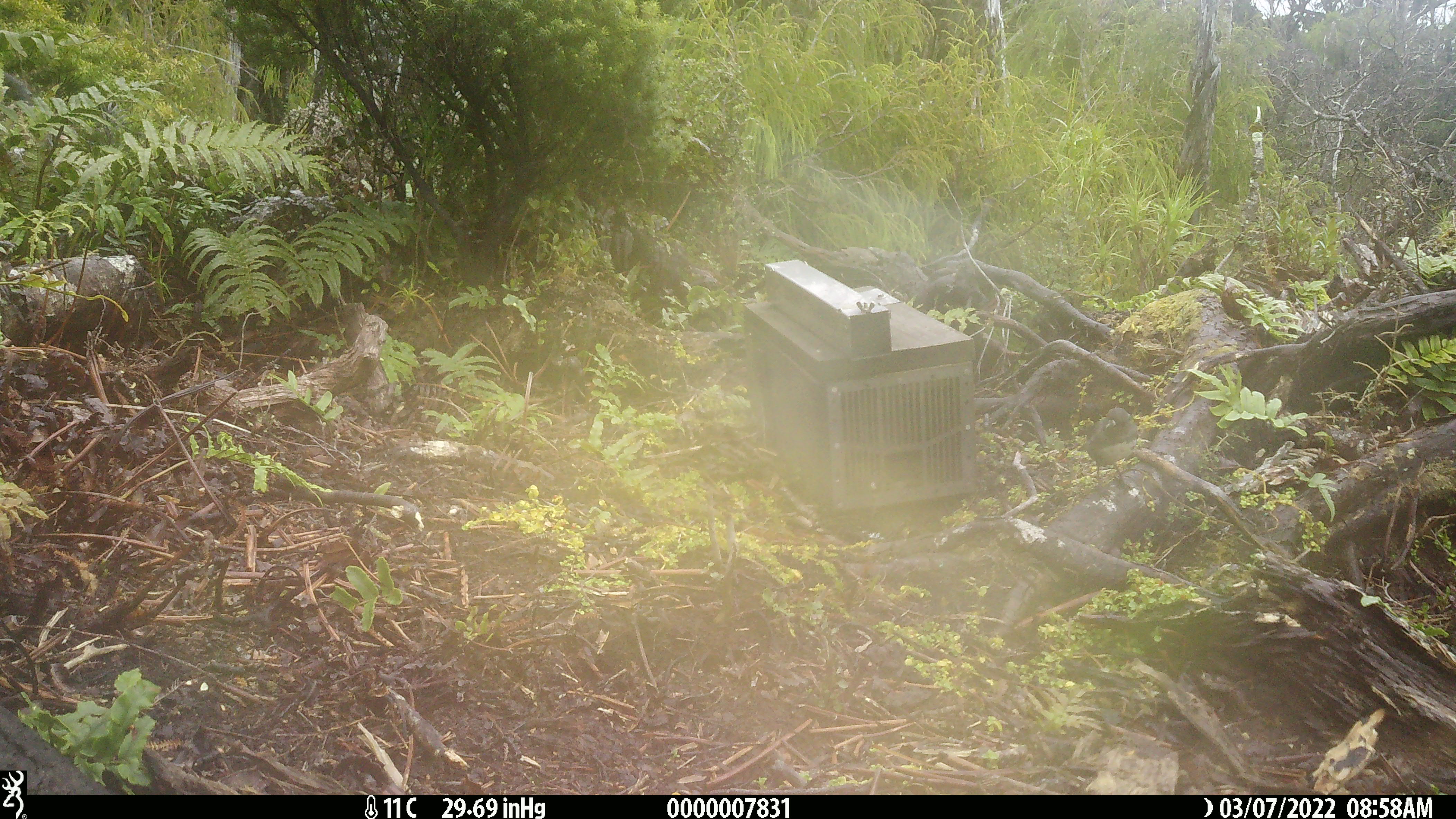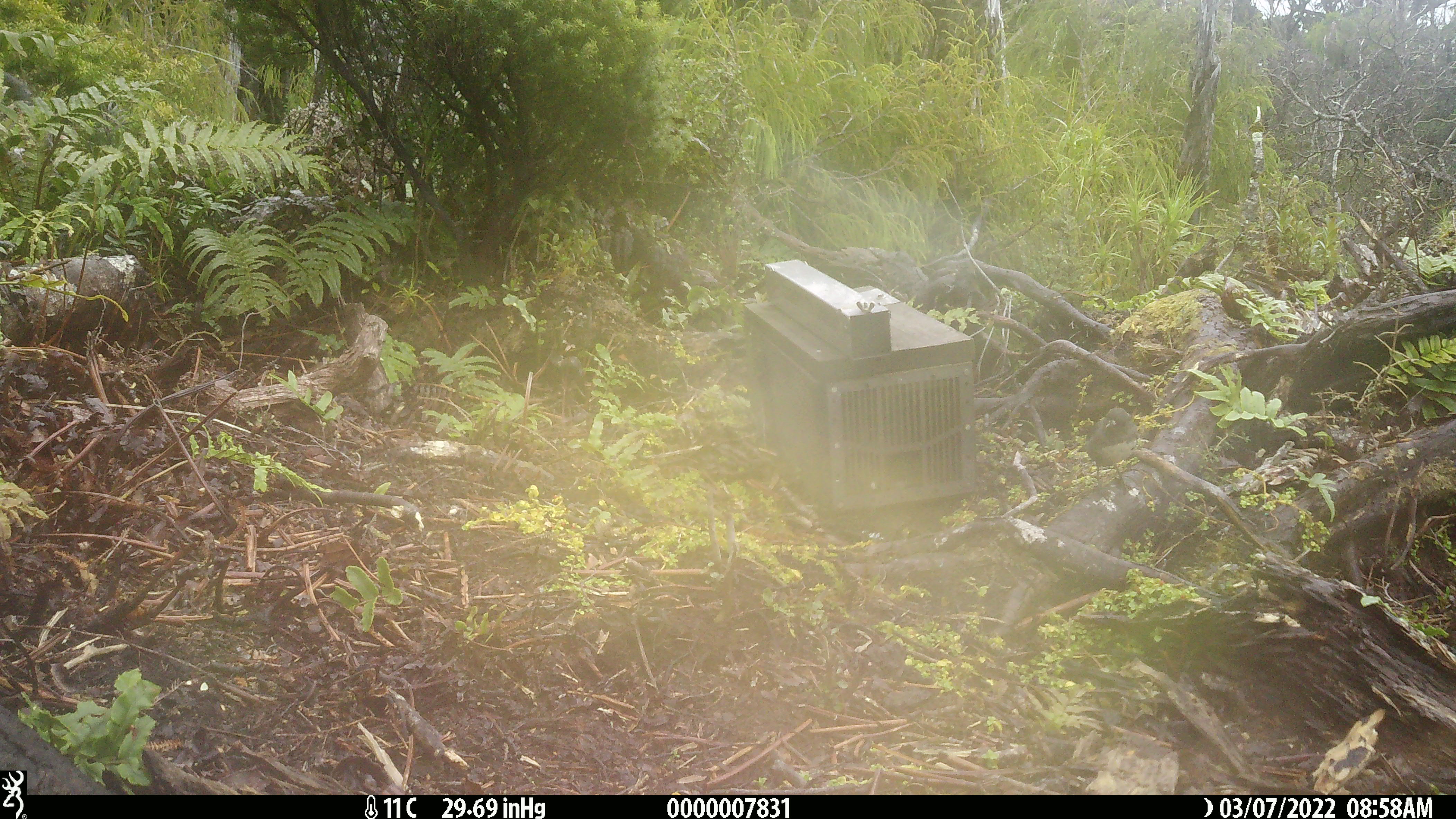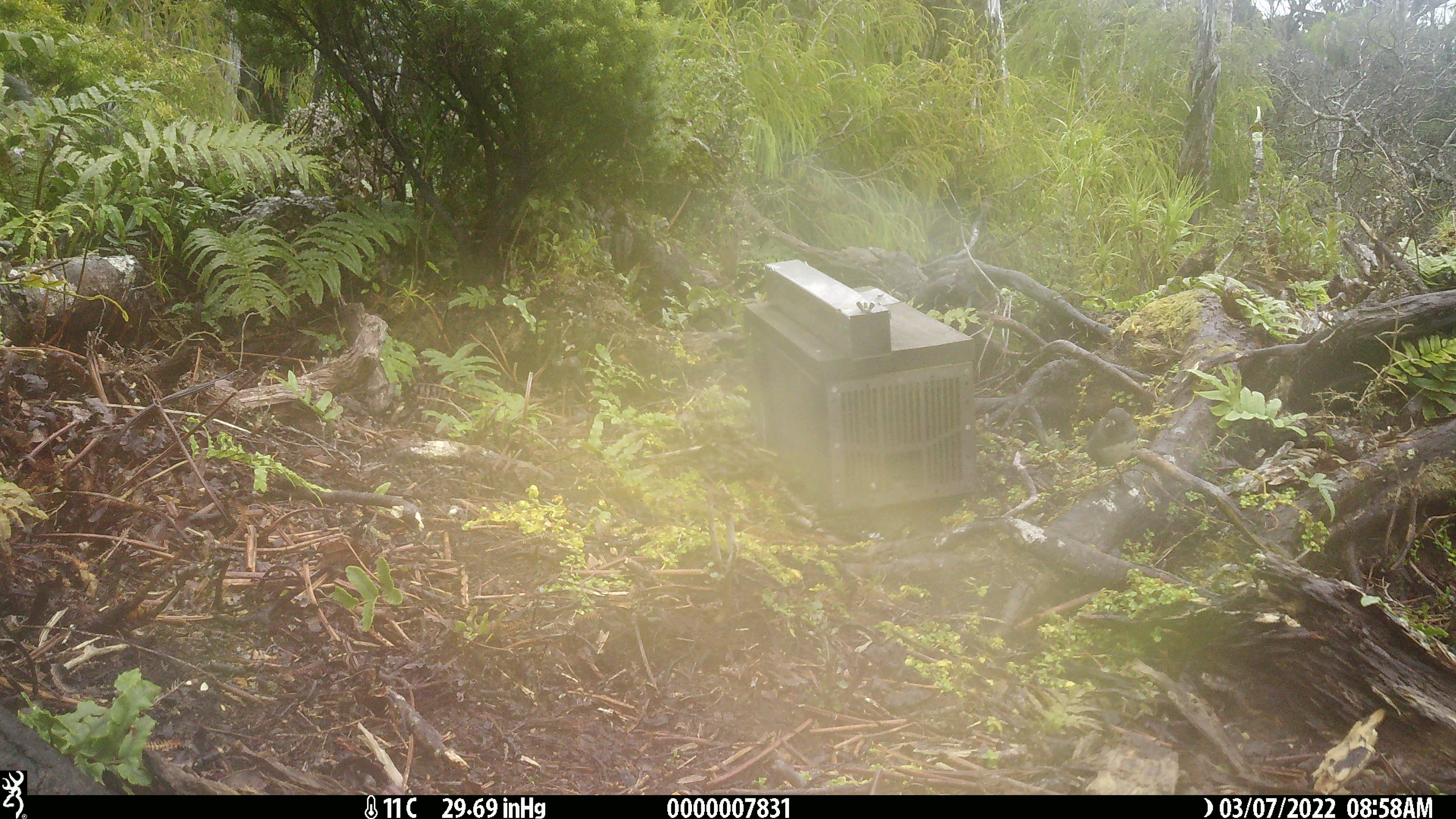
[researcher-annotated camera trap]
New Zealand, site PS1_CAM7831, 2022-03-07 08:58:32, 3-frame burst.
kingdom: Animalia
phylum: Chordata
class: Aves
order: Passeriformes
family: Petroicidae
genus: Petroica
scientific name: Petroica australis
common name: new zealand robin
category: robin